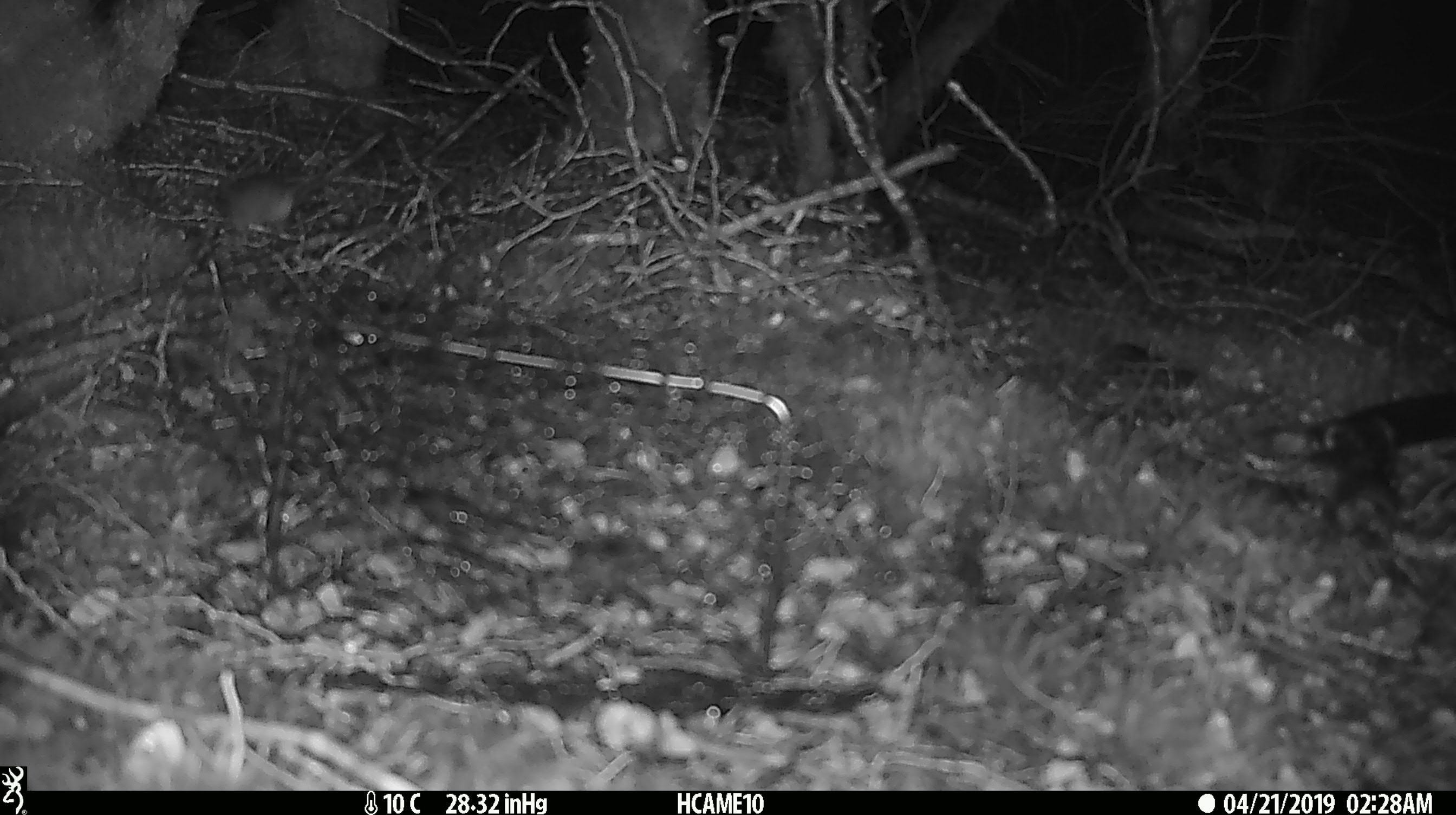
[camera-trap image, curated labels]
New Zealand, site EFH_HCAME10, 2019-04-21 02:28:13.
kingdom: Animalia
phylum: Chordata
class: Mammalia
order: Rodentia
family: Muridae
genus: Mus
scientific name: Mus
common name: mouse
Mouse (Mus).